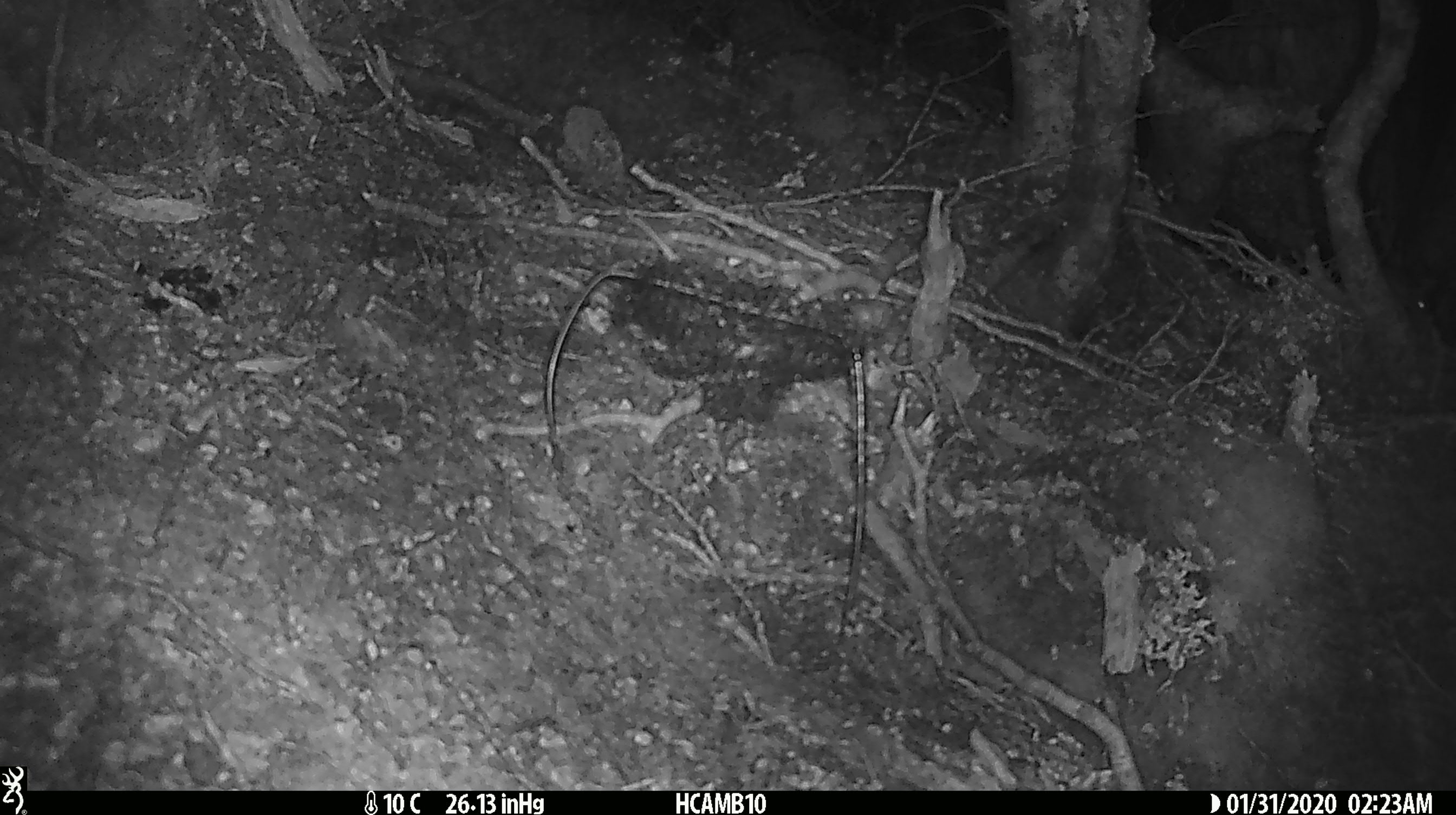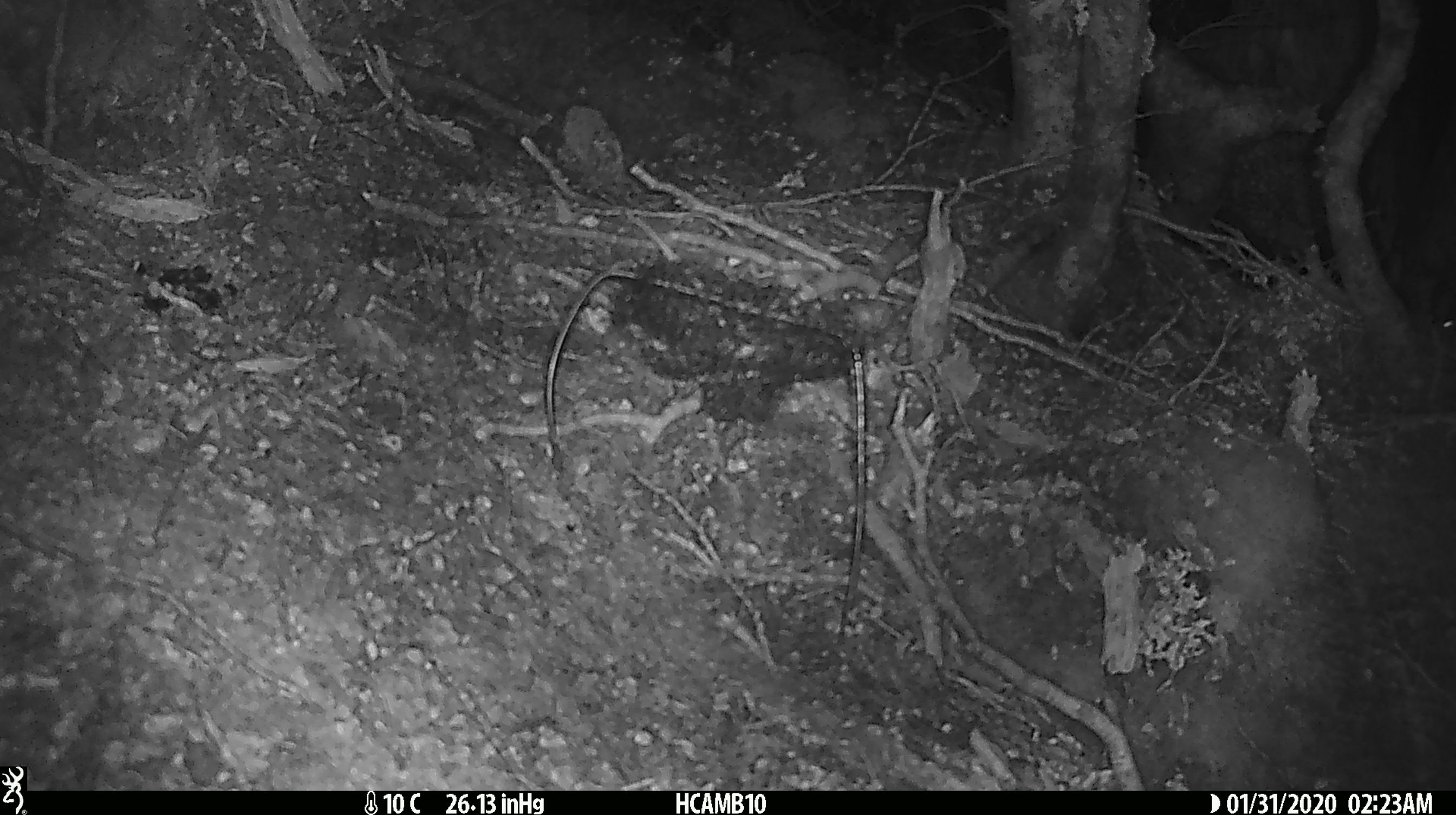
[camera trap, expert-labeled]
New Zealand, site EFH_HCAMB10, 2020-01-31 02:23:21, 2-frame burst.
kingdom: Animalia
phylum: Chordata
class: Mammalia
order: Rodentia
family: Muridae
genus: Mus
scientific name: Mus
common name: mouse